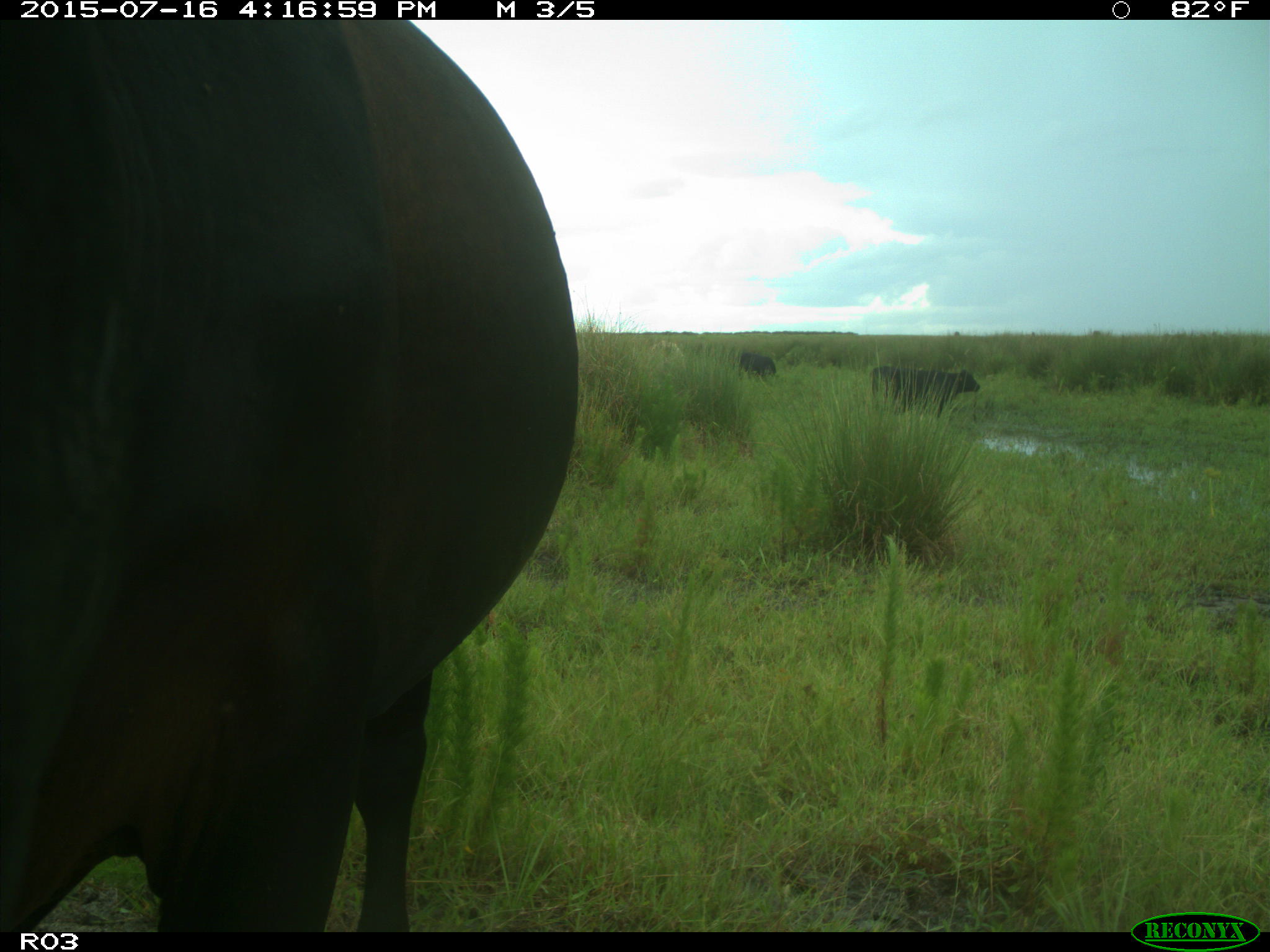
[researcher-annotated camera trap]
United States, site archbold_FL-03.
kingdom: Animalia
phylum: Chordata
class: Mammalia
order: Artiodactyla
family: Bovidae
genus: Bos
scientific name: Bos taurus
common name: domestic cow